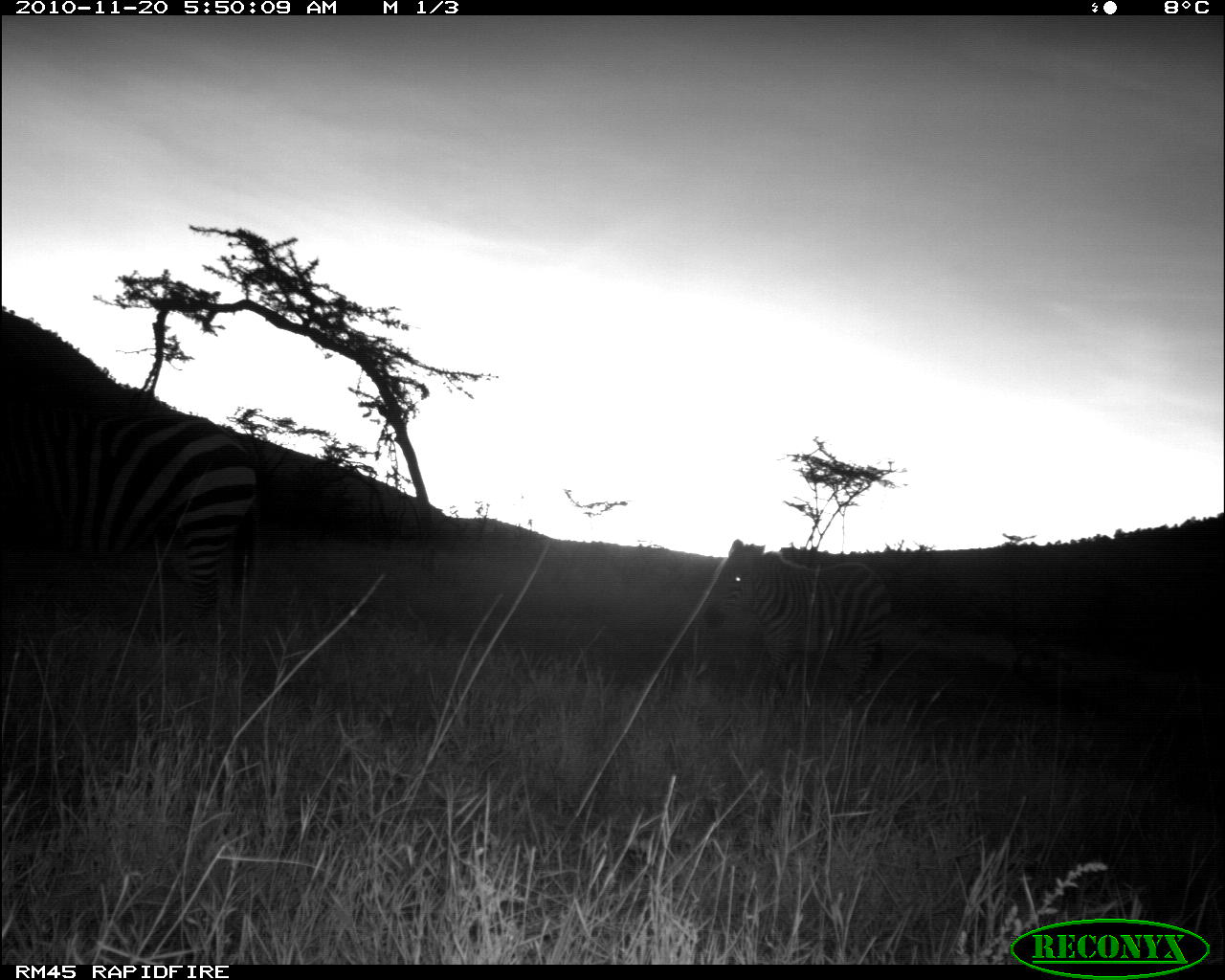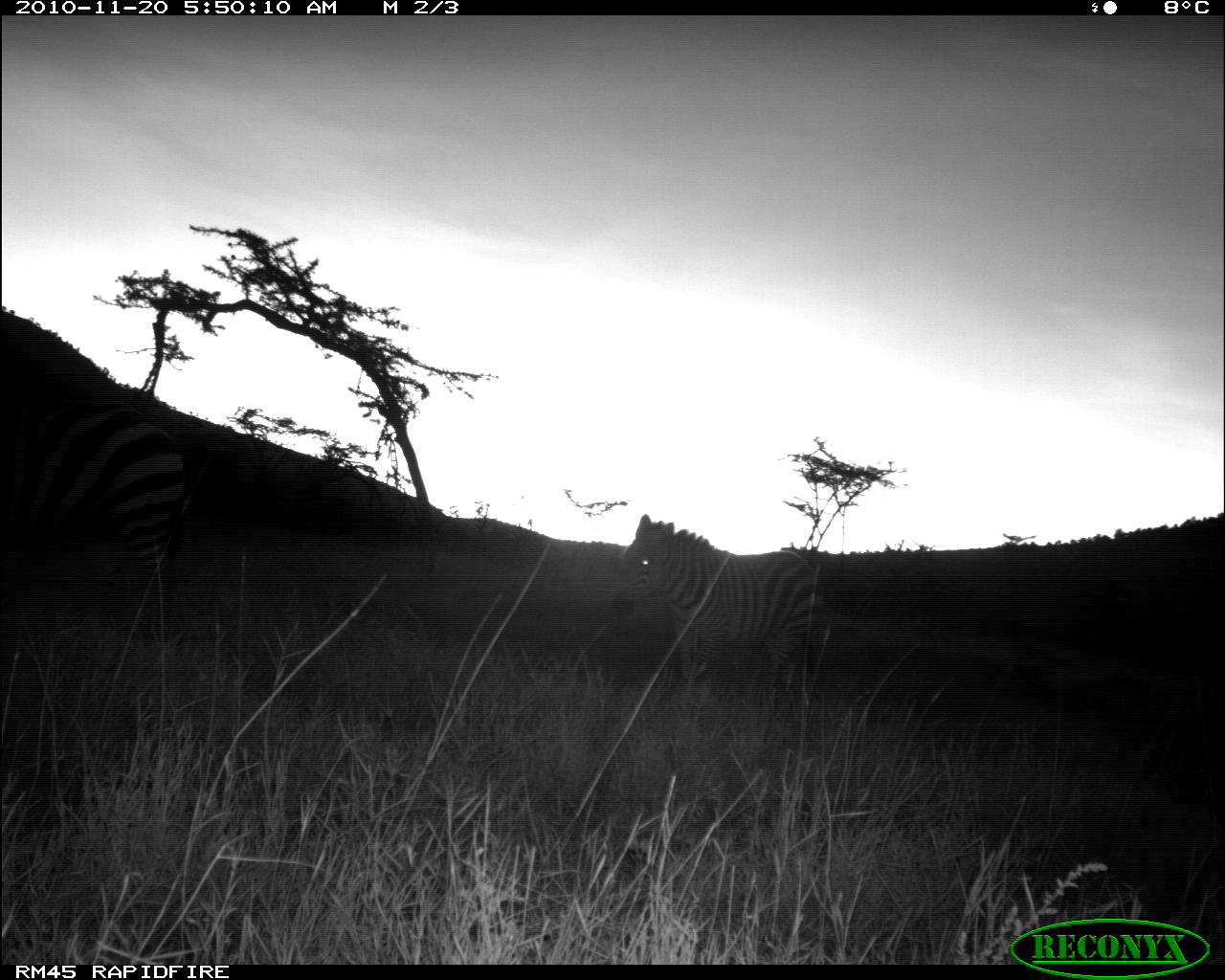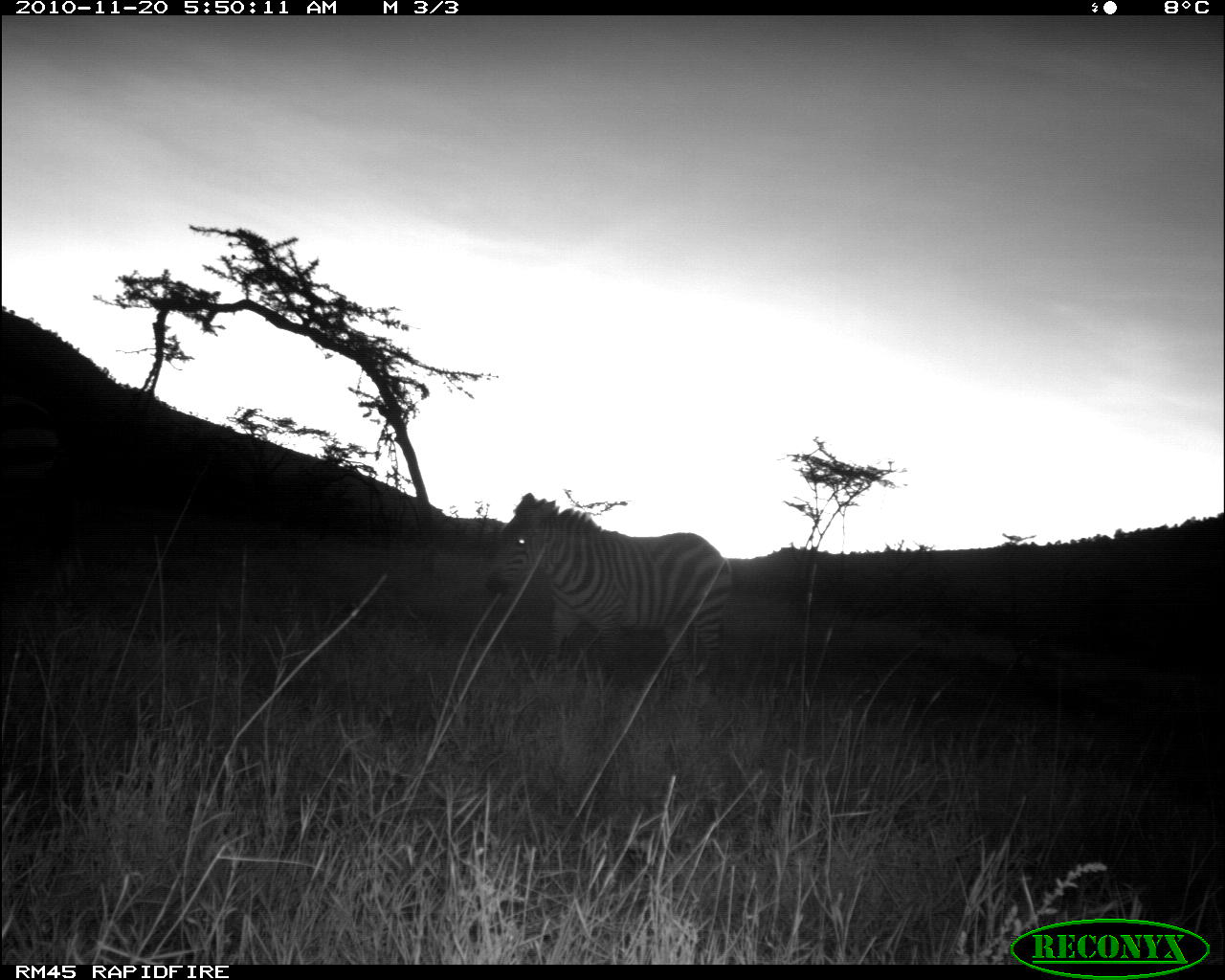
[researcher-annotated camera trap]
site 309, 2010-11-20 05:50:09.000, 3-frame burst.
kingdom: Animalia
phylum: Chordata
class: Mammalia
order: Perissodactyla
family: Equidae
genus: Equus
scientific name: Equus quagga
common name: plains zebra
Equus quagga (plains zebra), count 2.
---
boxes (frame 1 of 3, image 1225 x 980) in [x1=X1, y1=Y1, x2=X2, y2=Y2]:
equus quagga: [x1=0, y1=397, x2=263, y2=620]; [x1=702, y1=539, x2=891, y2=704]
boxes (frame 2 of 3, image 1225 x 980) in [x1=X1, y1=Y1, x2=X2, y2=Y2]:
equus quagga: [x1=0, y1=396, x2=187, y2=643]; [x1=611, y1=514, x2=826, y2=702]